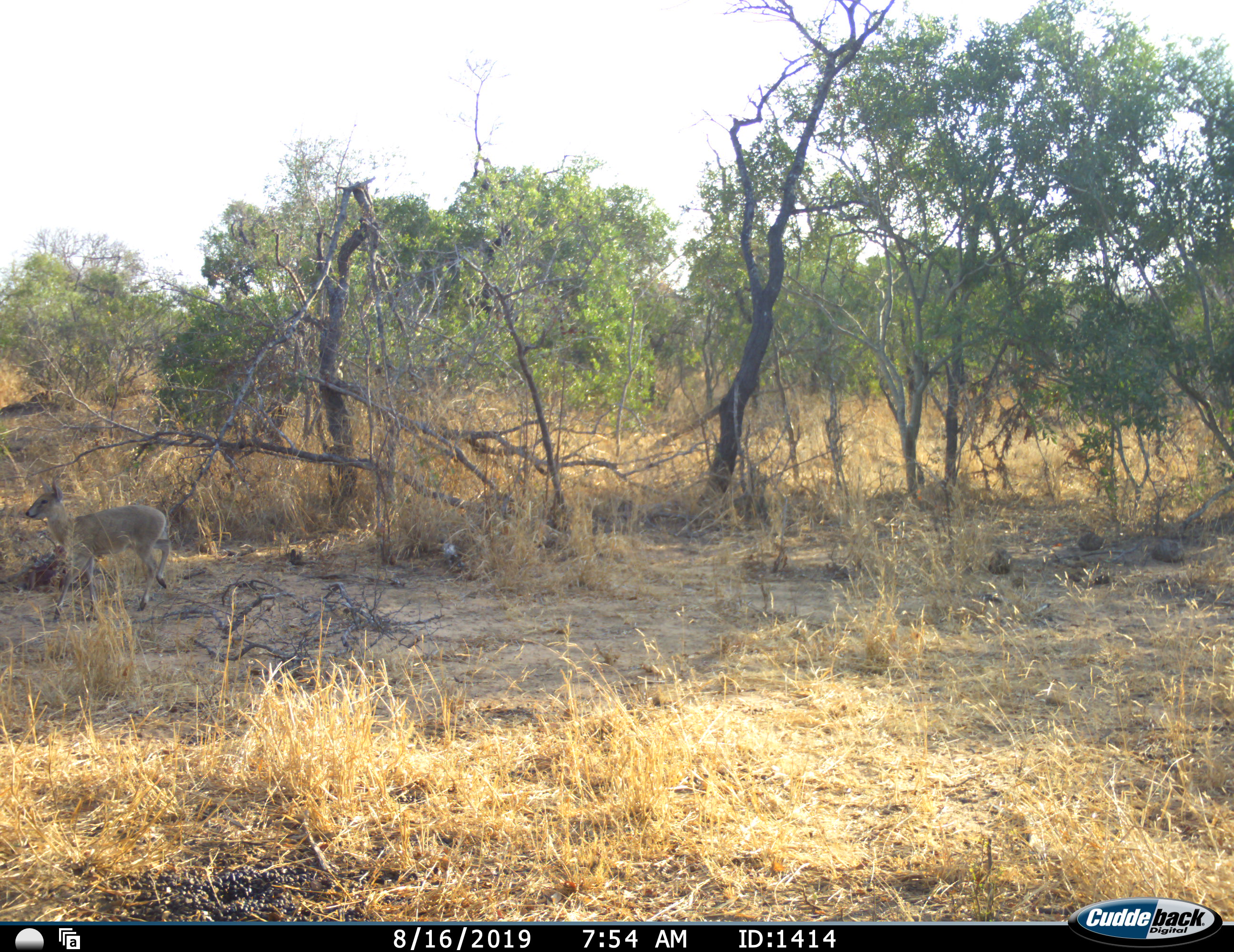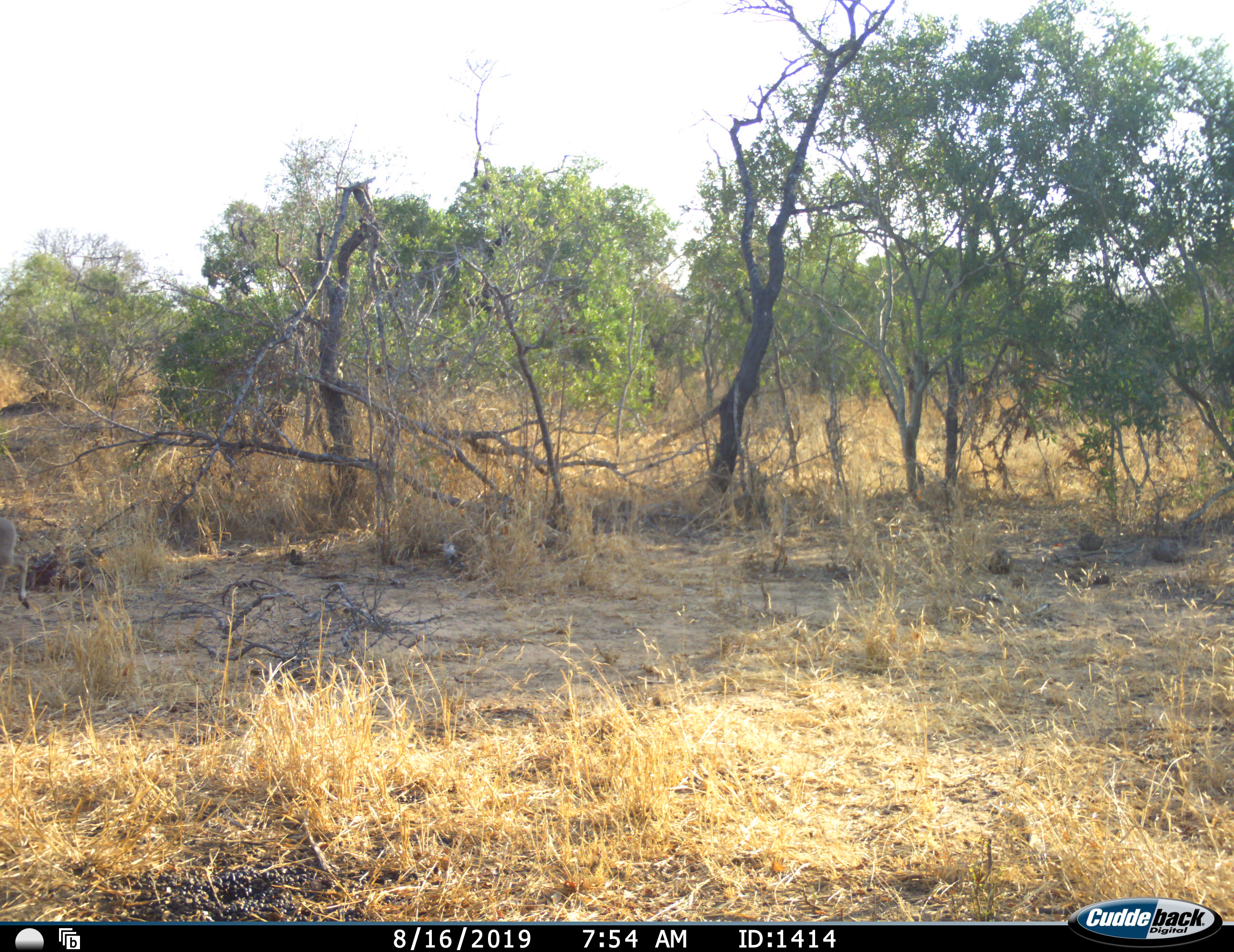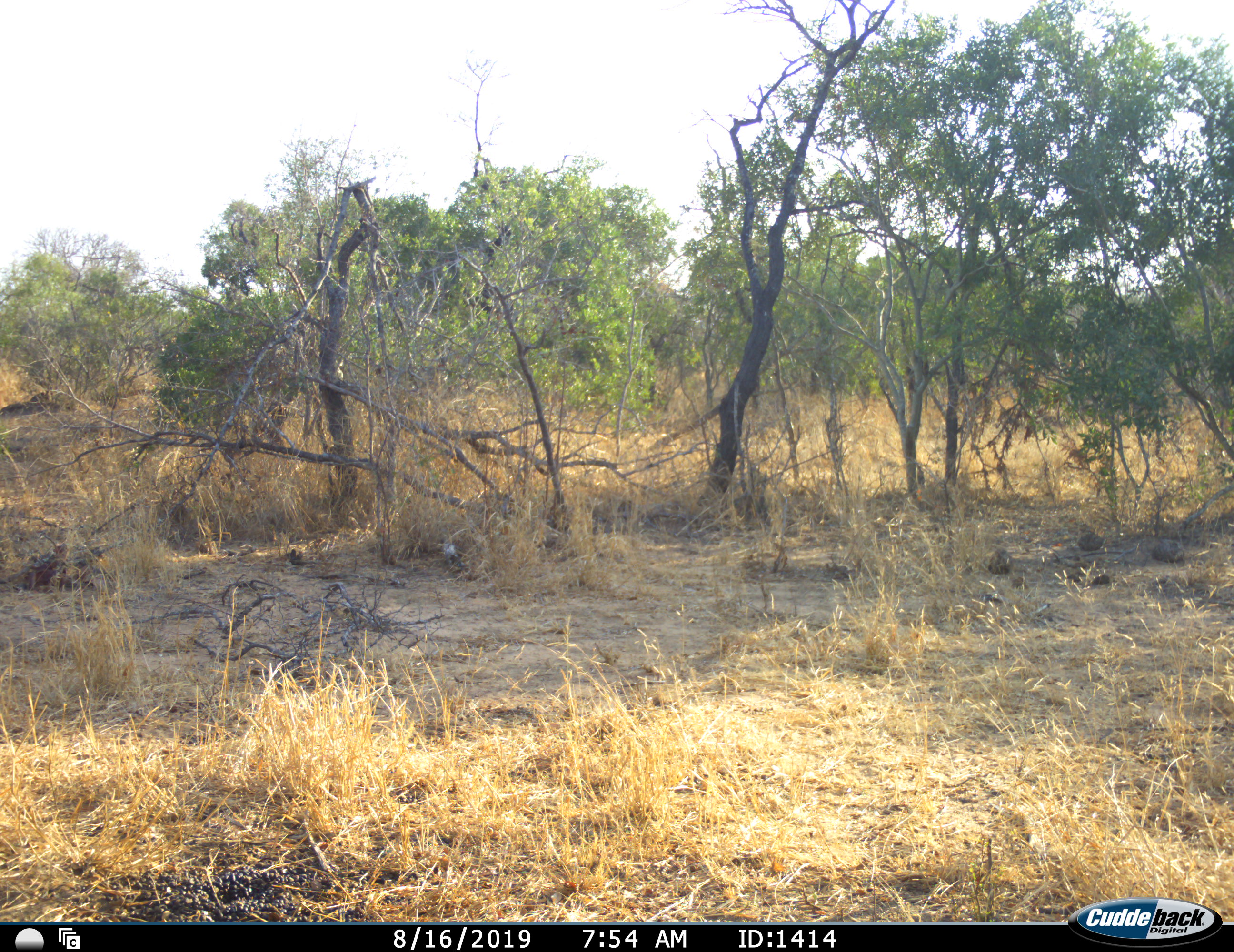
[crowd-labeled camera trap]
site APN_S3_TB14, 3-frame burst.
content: unidentified animal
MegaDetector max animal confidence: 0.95